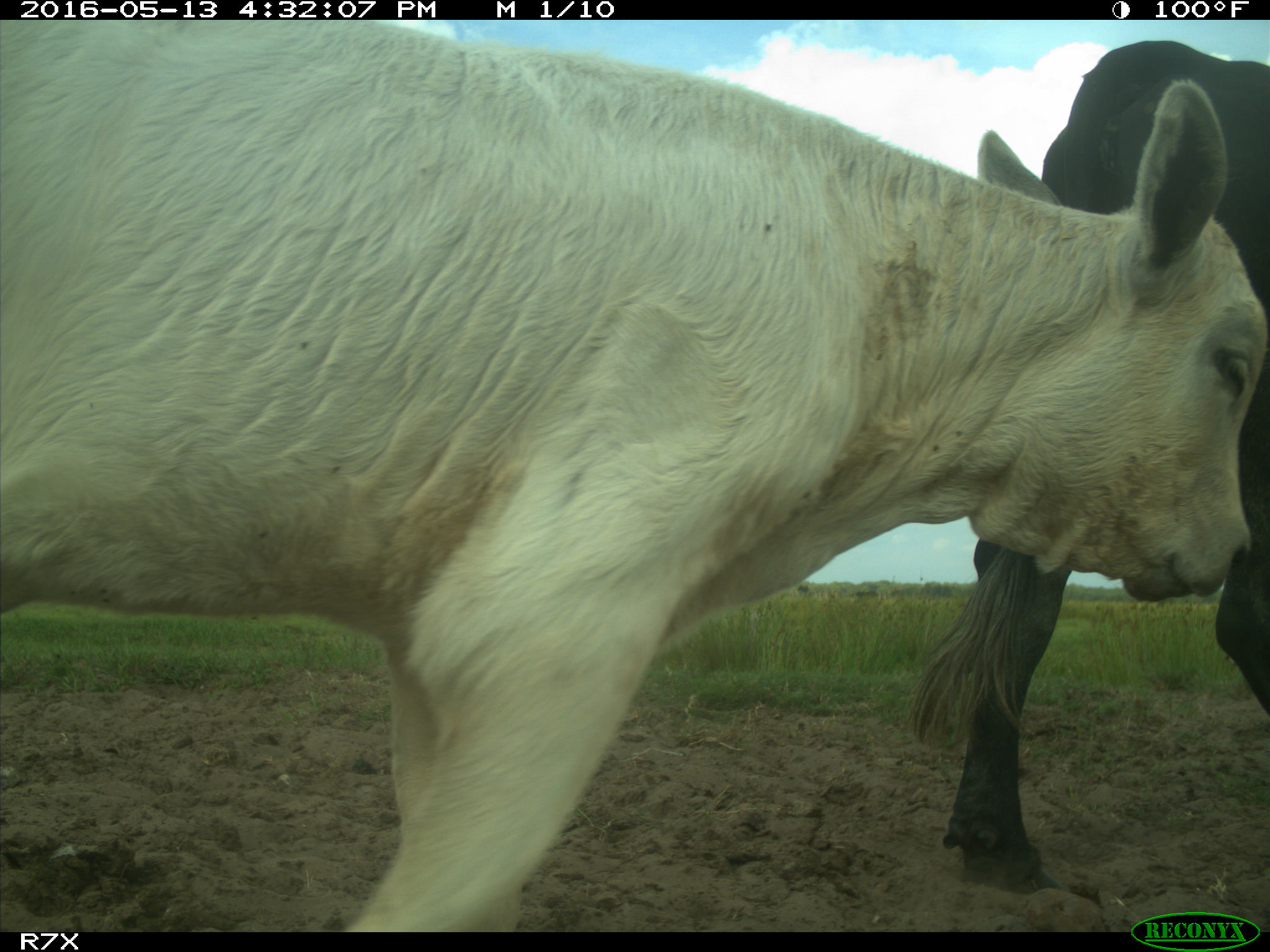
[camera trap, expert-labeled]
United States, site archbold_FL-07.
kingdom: Animalia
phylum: Chordata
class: Mammalia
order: Artiodactyla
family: Bovidae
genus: Bos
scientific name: Bos taurus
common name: domestic cow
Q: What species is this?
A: Bos taurus (domestic cow).